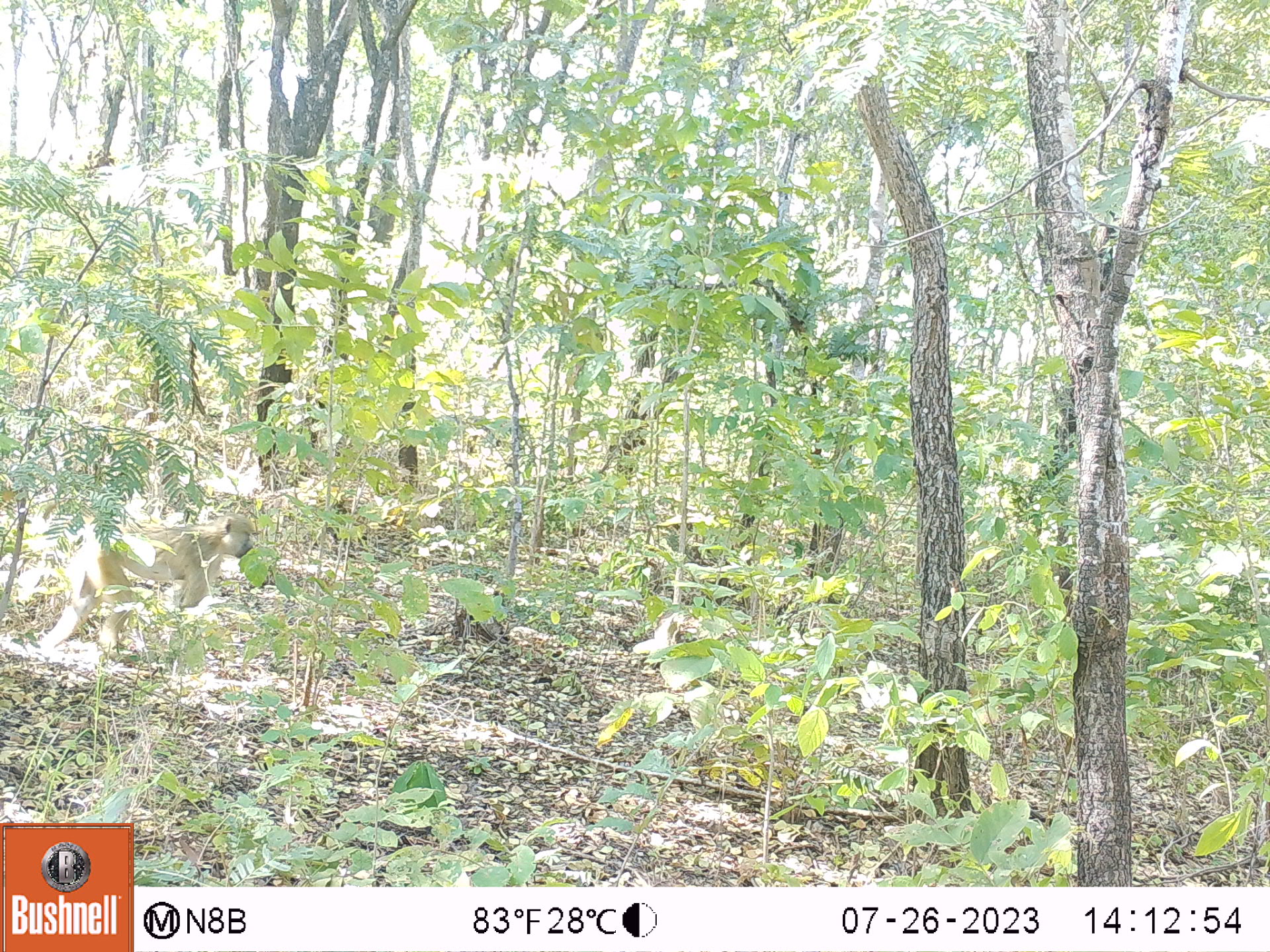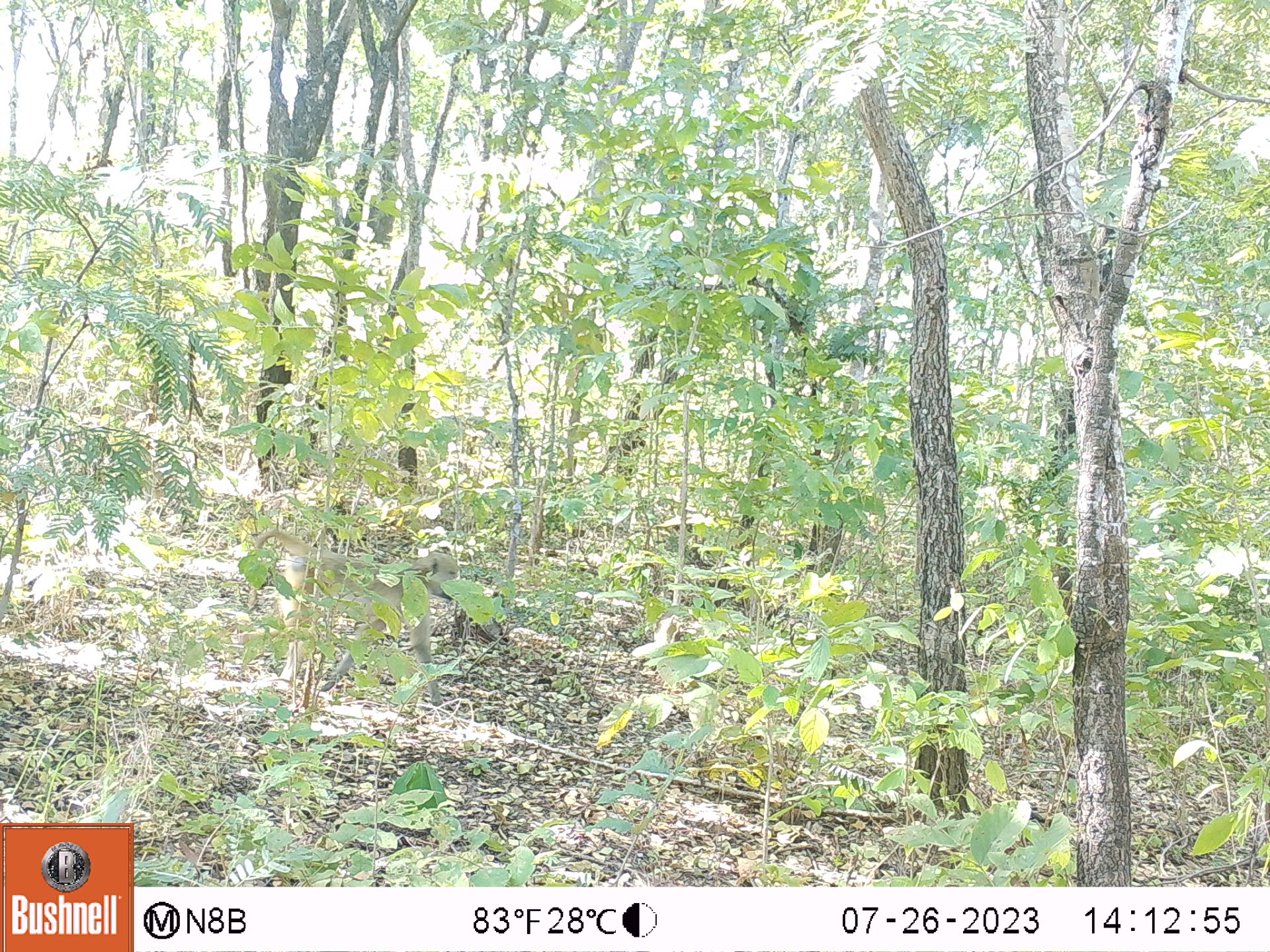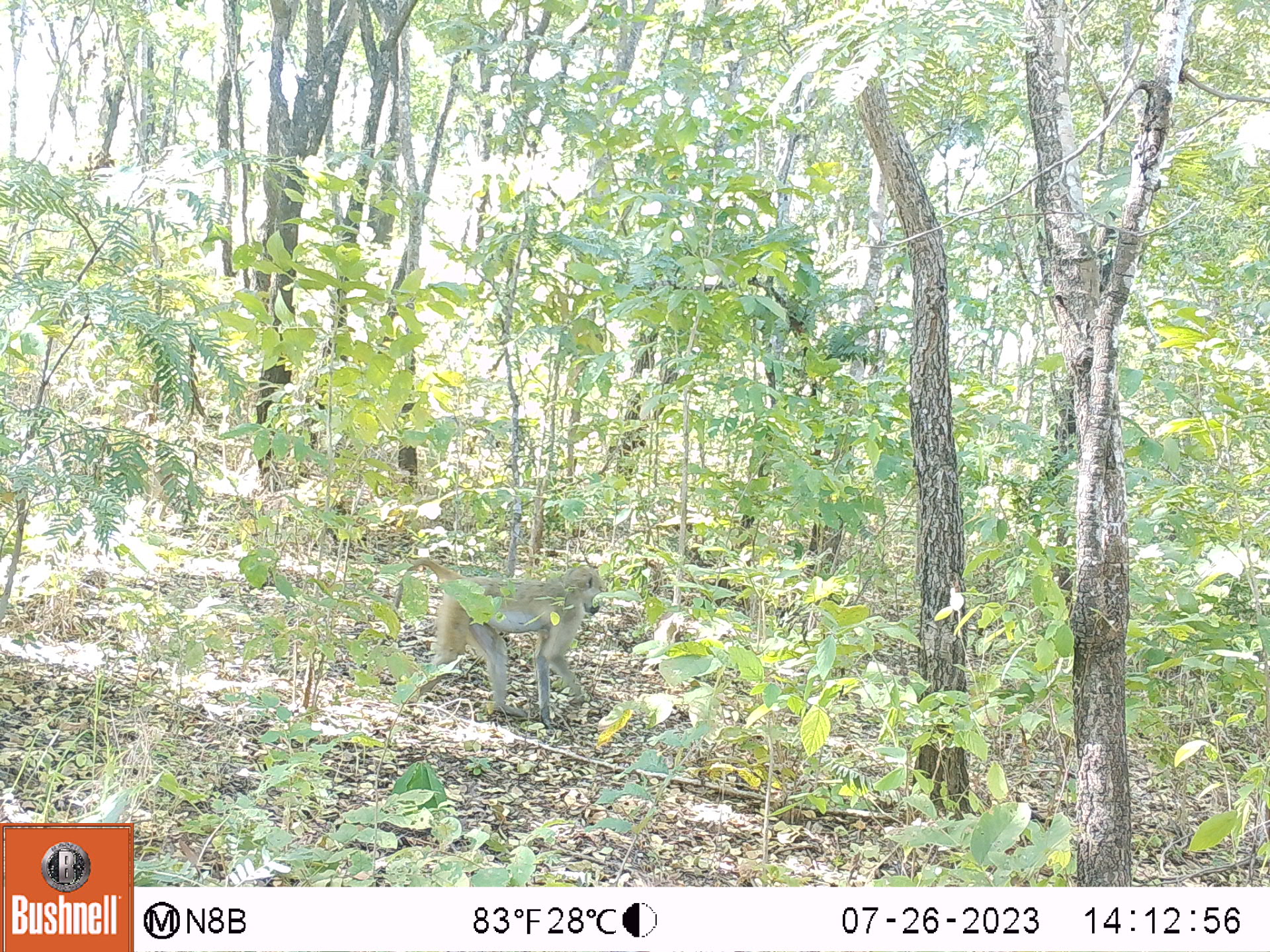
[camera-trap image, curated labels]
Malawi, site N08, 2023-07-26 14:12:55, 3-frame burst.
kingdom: Animalia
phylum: Chordata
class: Mammalia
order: Primates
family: Cercopithecidae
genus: Papio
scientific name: Papio cynocephalus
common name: yellow baboon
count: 1